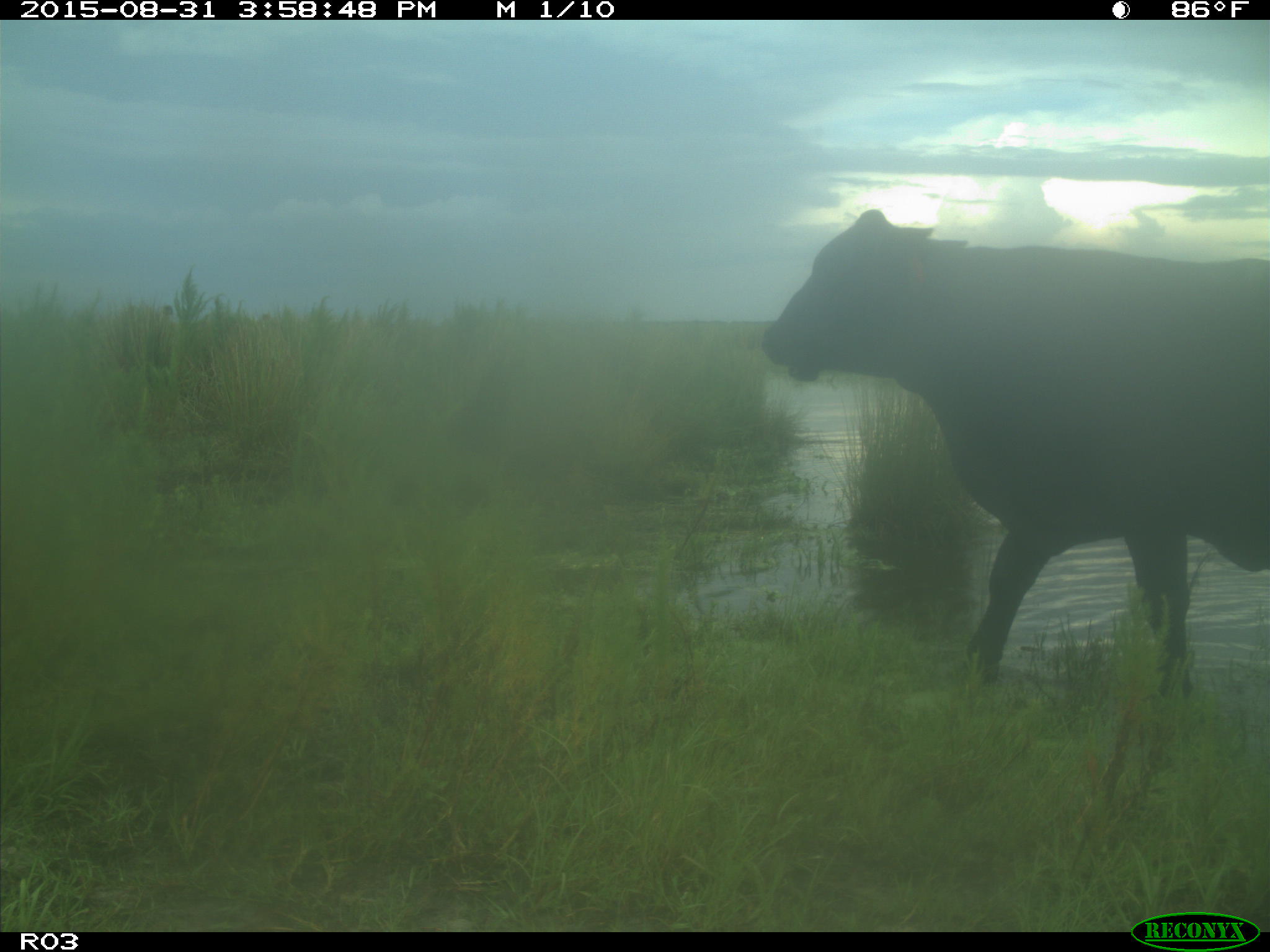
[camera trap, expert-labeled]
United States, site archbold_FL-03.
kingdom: Animalia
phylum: Chordata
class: Mammalia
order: Artiodactyla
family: Bovidae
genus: Bos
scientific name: Bos taurus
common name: domestic cow